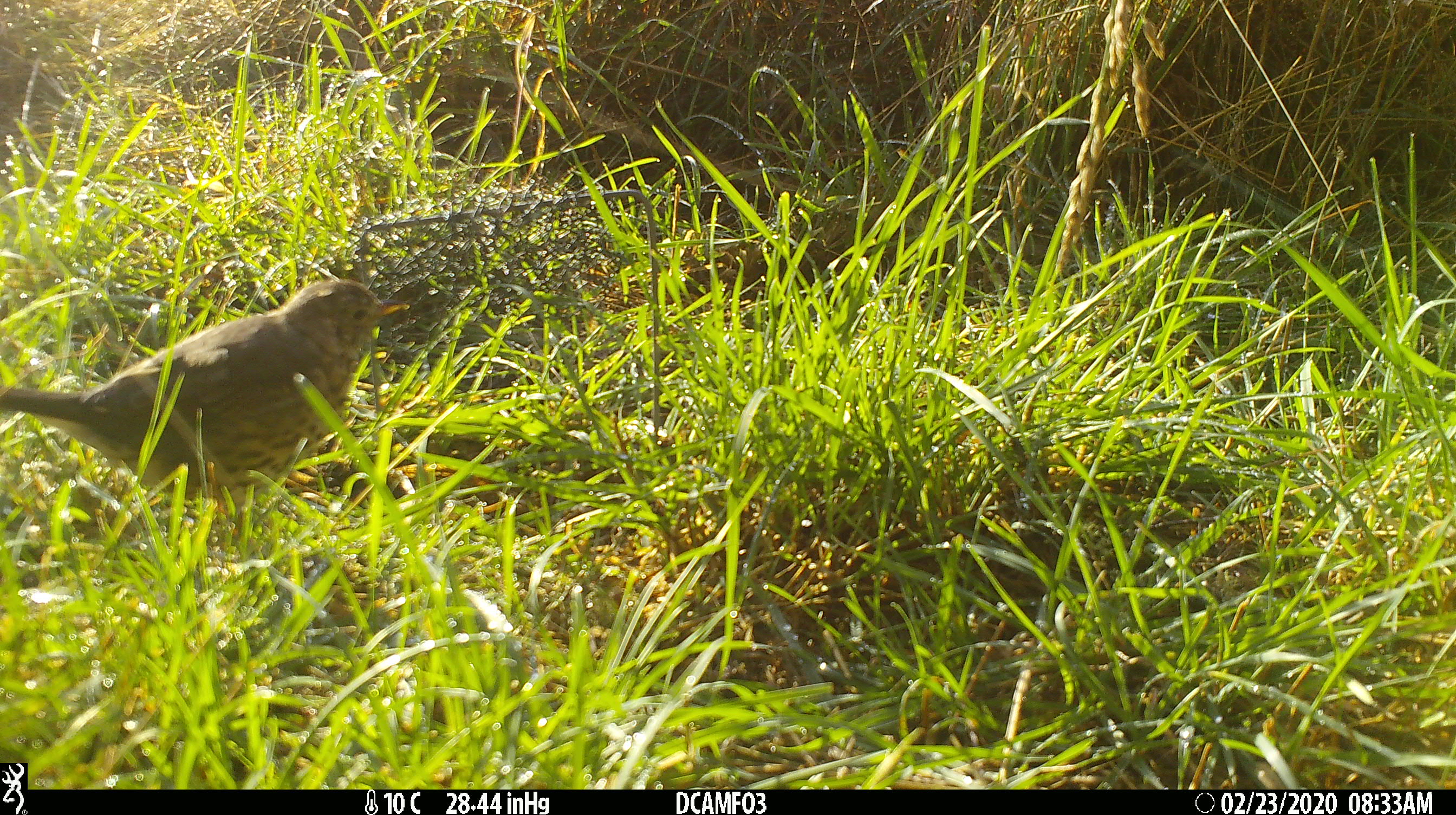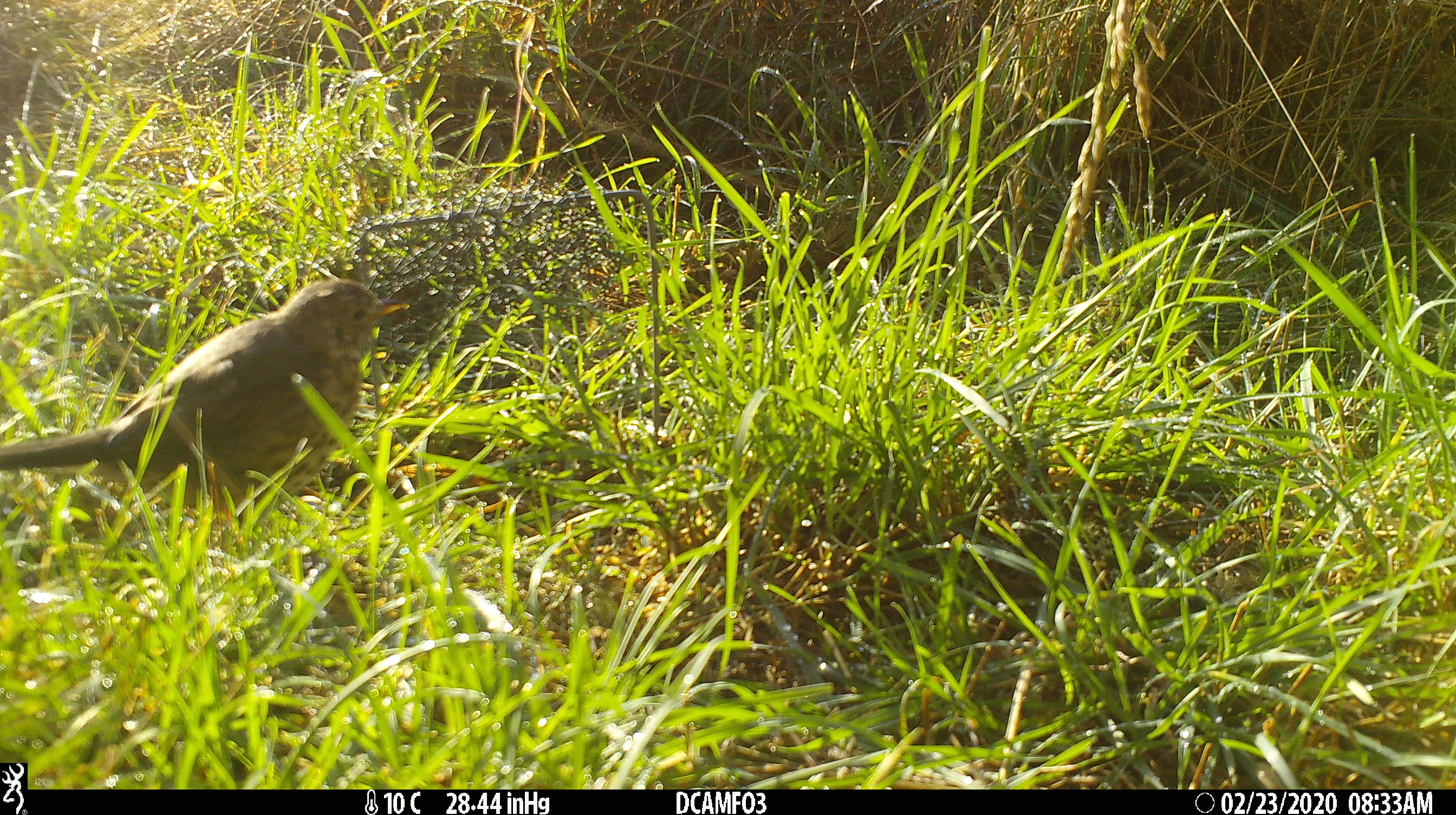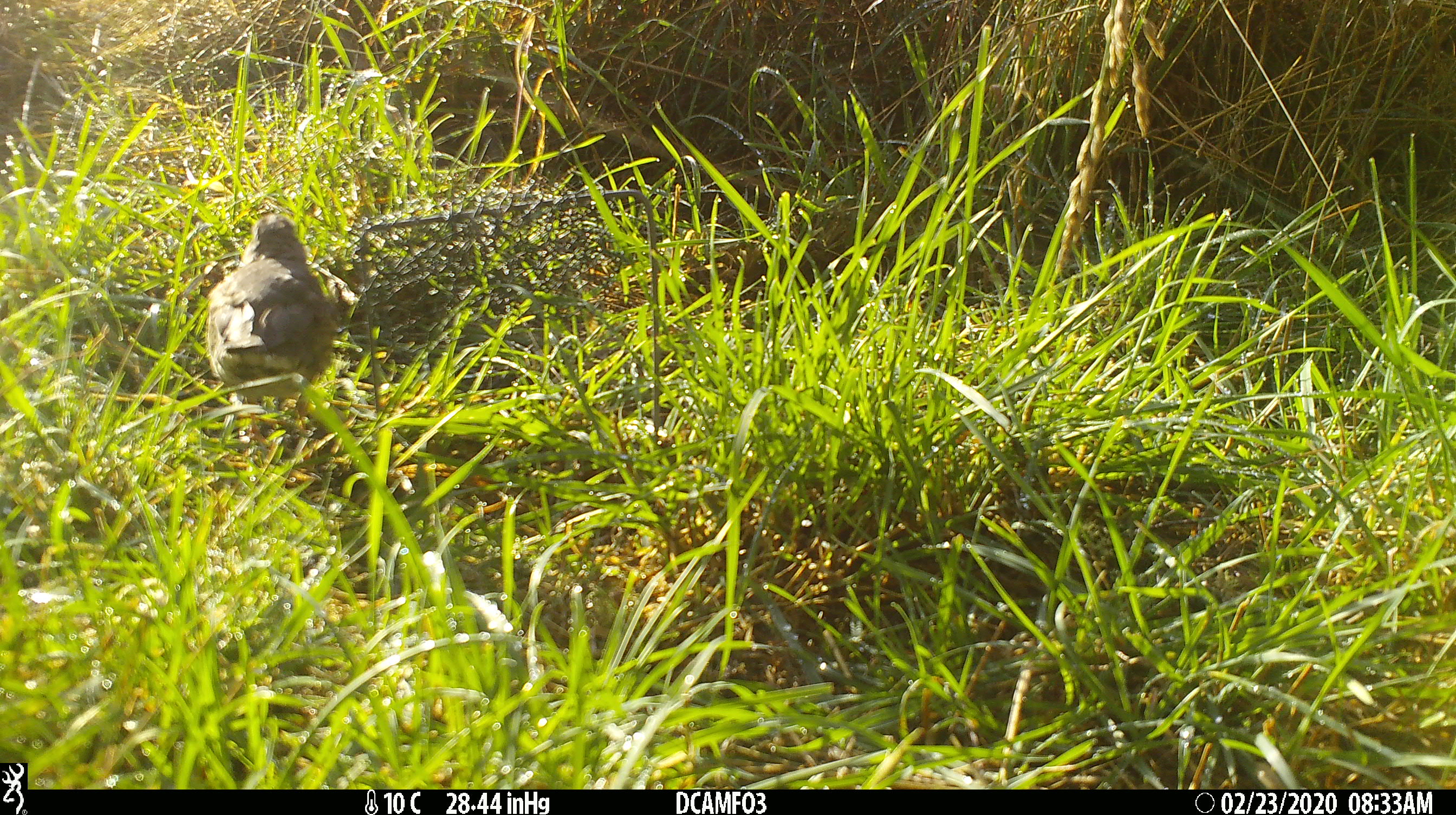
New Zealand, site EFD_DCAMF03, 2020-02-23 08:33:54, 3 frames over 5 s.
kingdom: Animalia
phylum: Chordata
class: Aves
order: Passeriformes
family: Turdidae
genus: Turdus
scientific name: Turdus philomelos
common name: song thrush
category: thrush